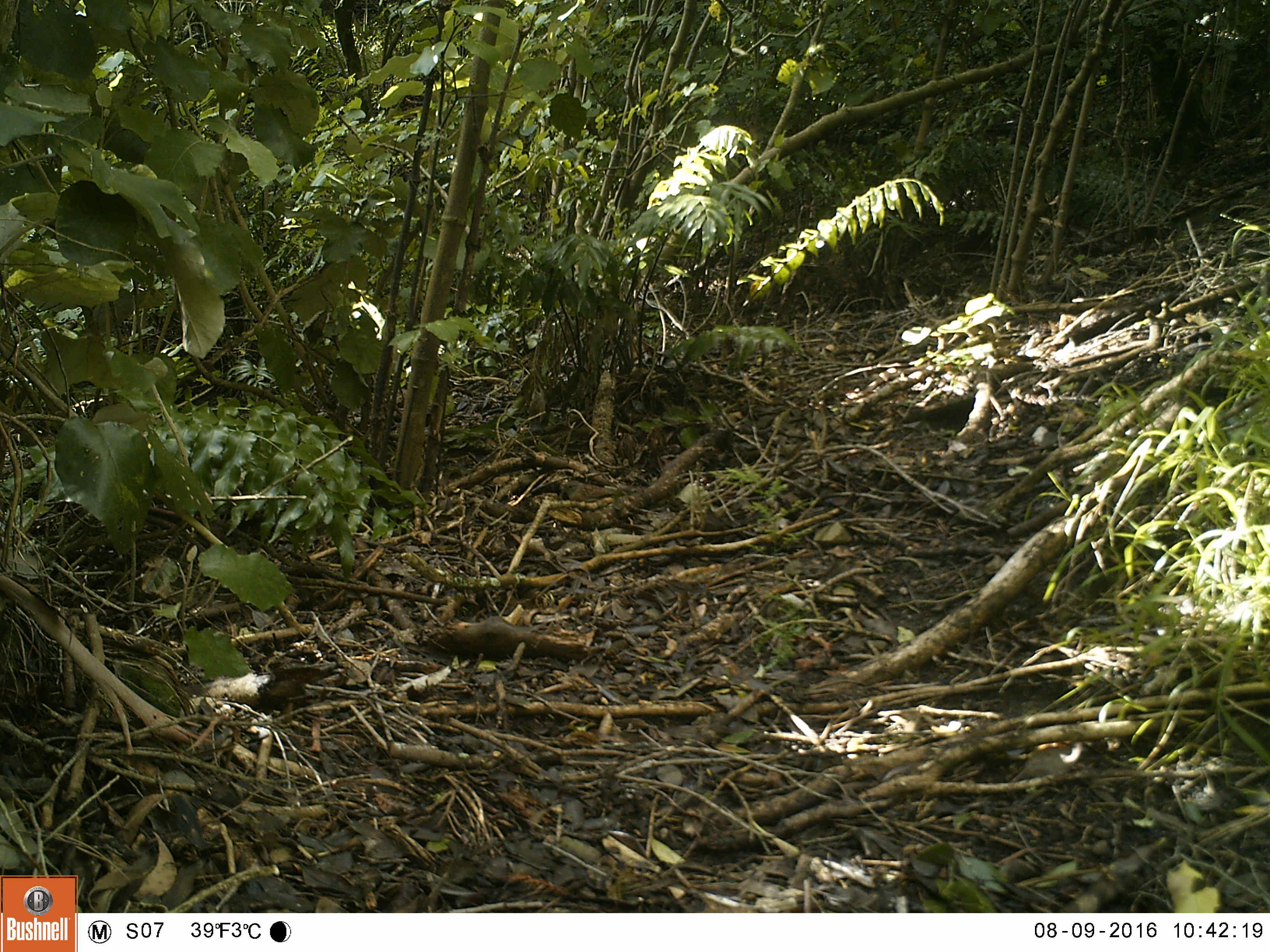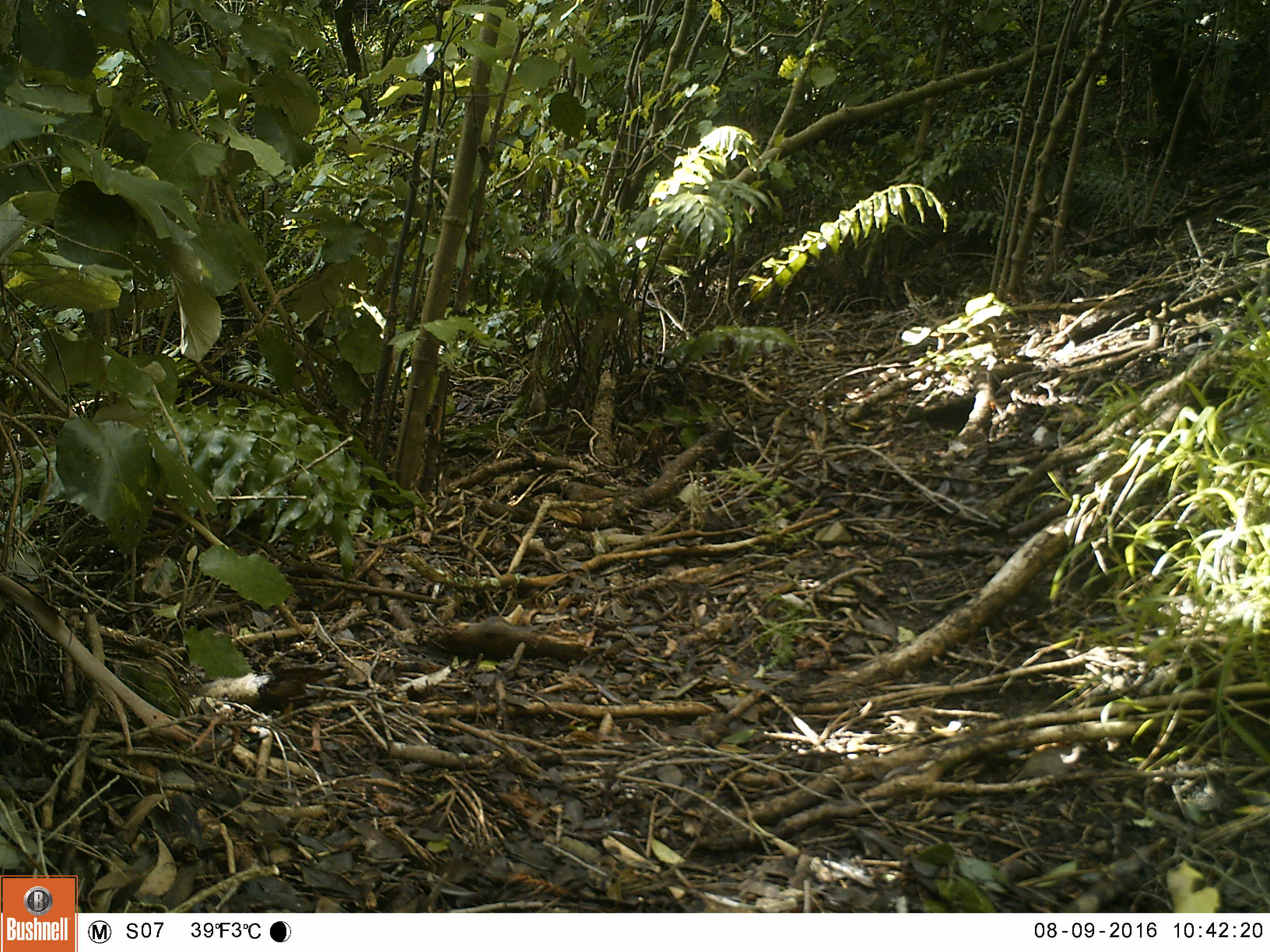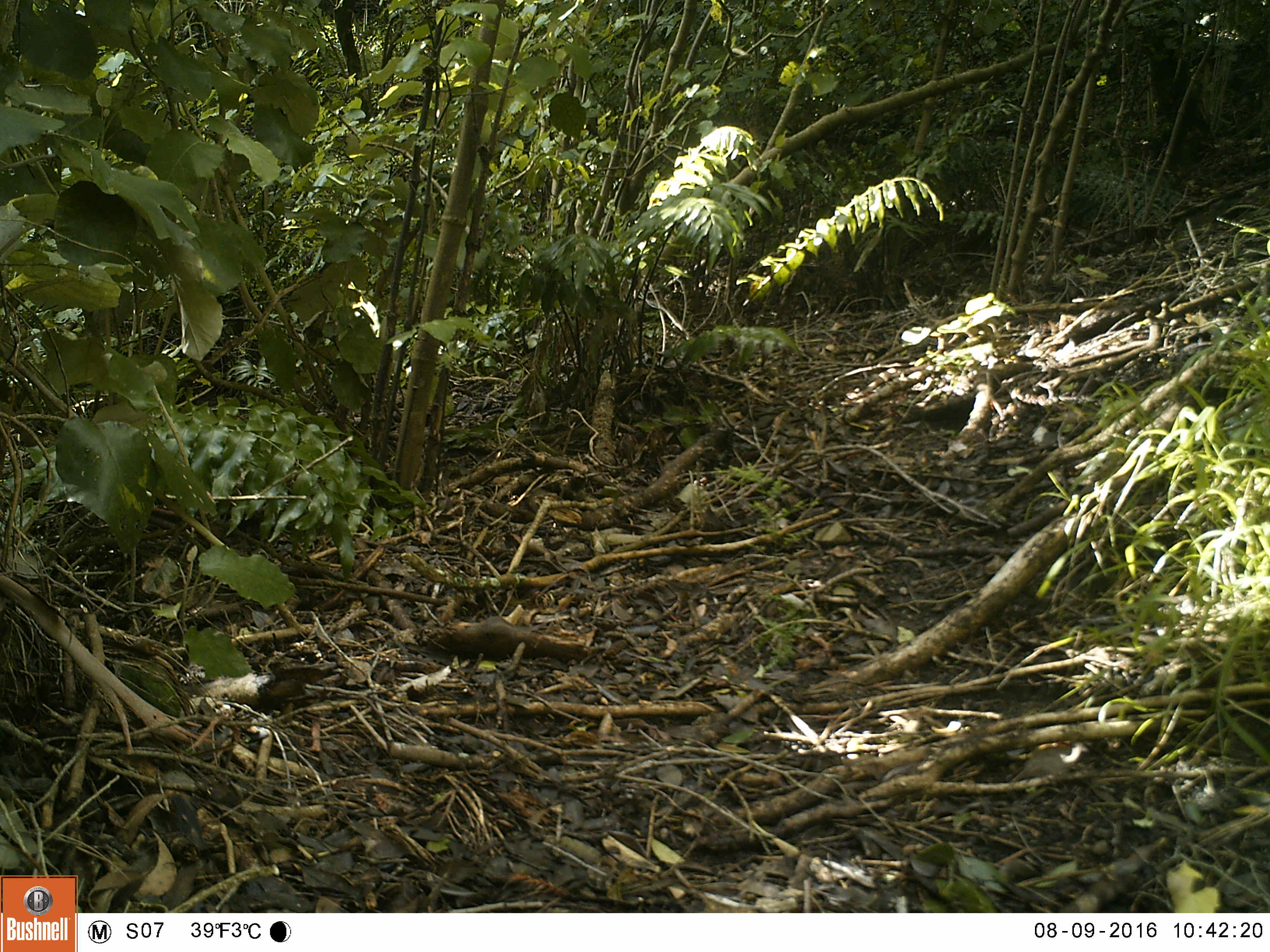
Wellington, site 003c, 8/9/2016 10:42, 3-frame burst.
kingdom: Animalia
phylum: Chordata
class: Aves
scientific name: Aves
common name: bird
Bird (Aves).